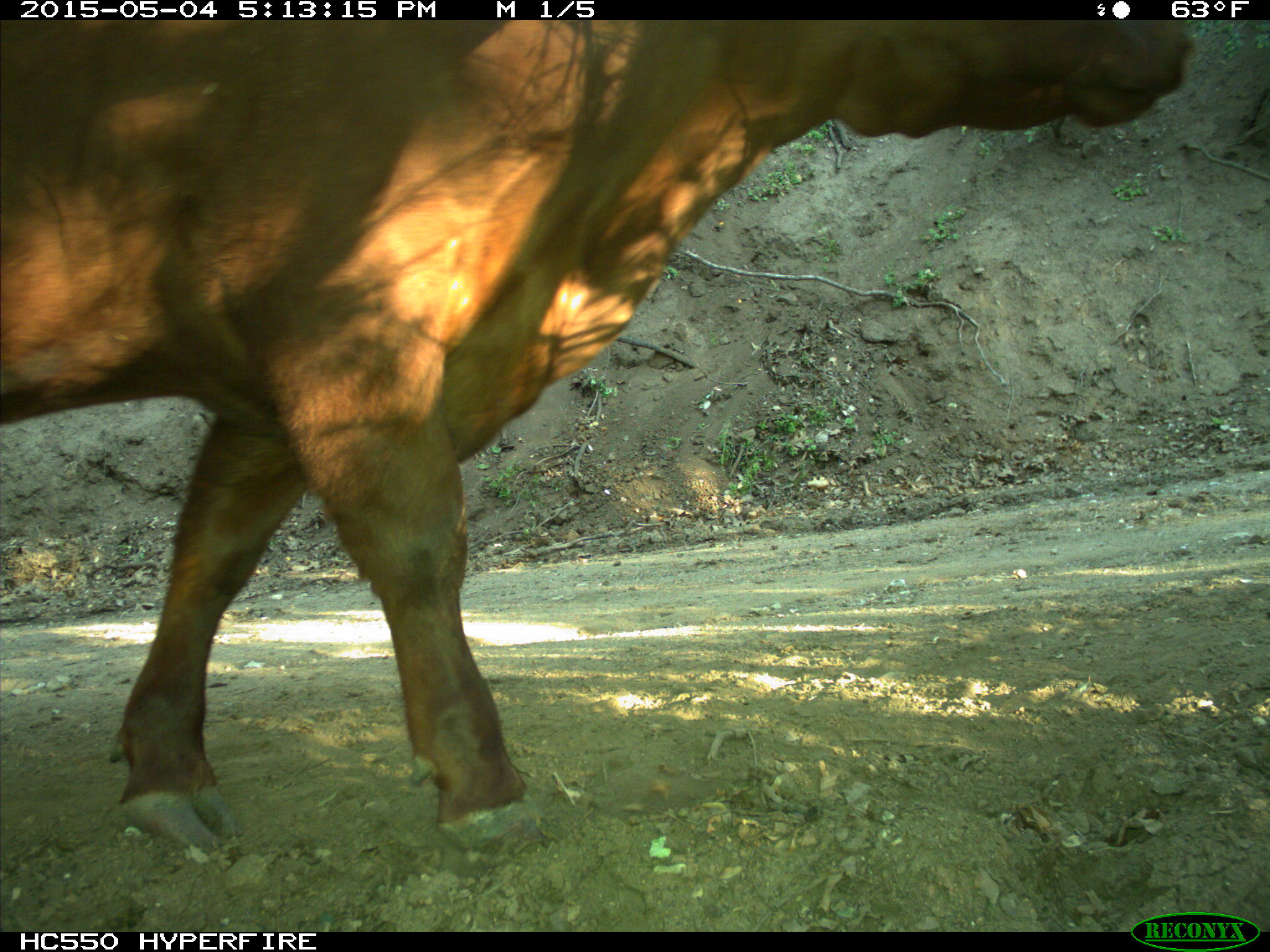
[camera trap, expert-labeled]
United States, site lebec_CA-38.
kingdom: Animalia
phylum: Chordata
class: Mammalia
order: Artiodactyla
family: Bovidae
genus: Bos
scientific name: Bos taurus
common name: domestic cow